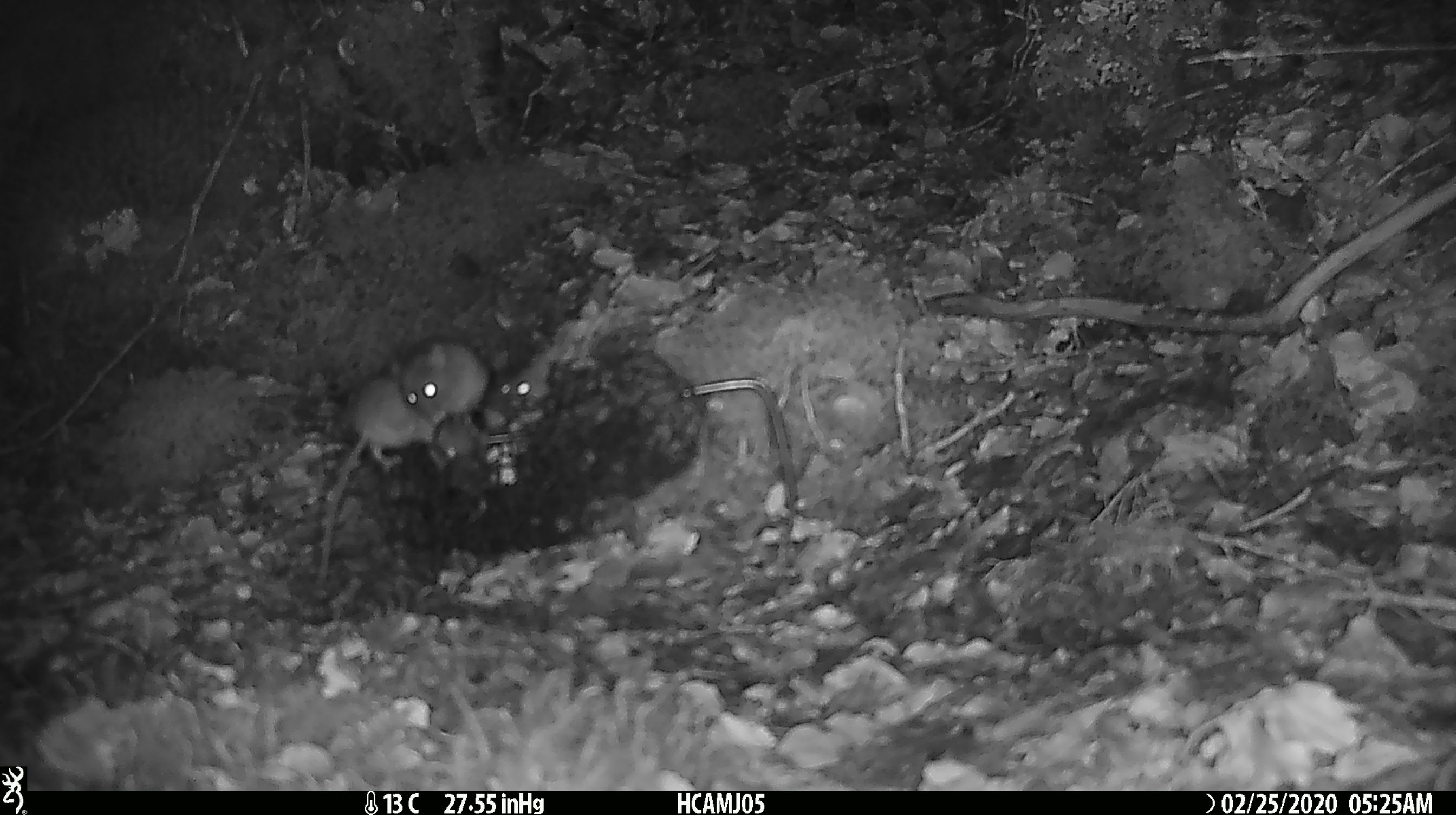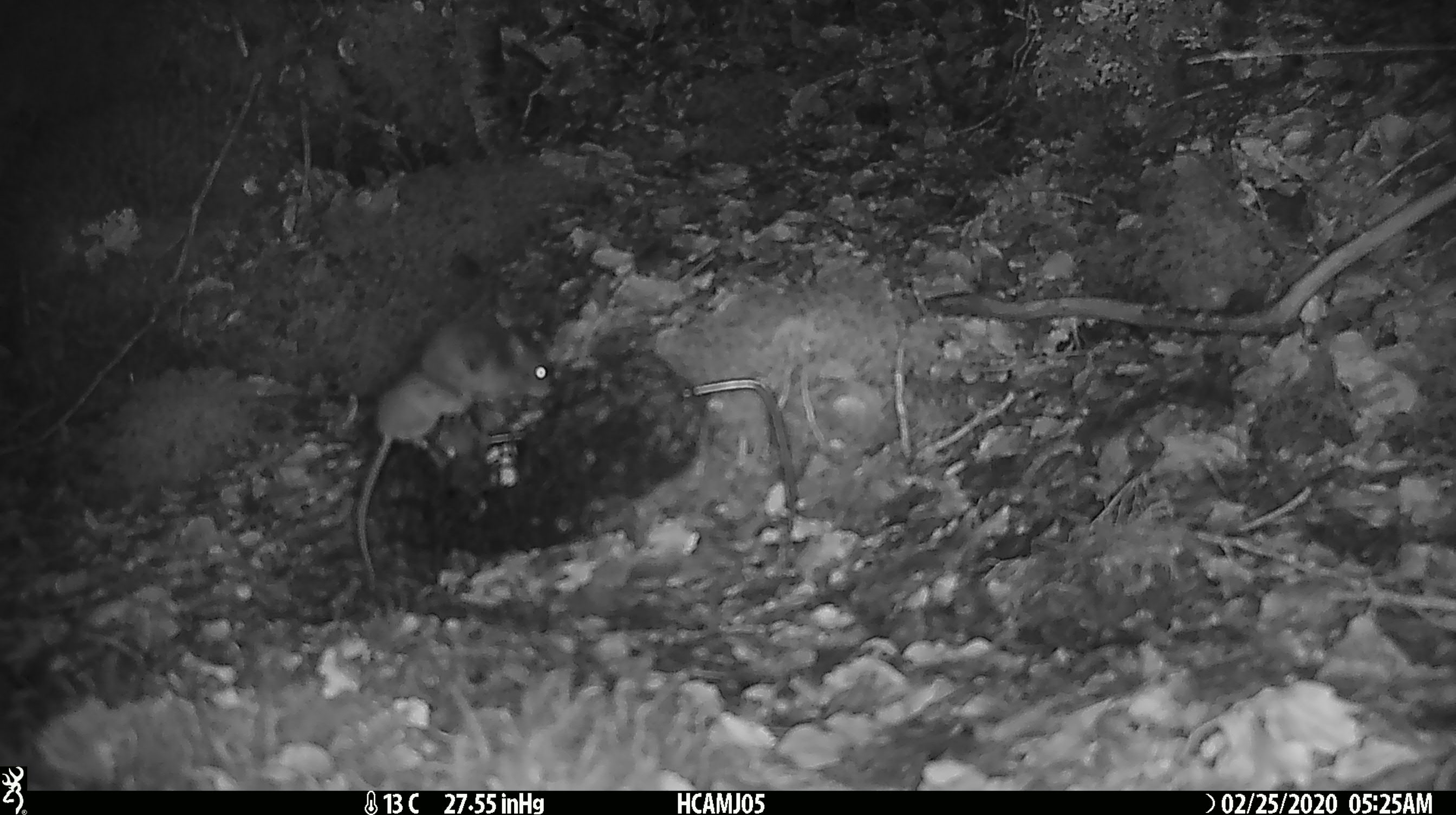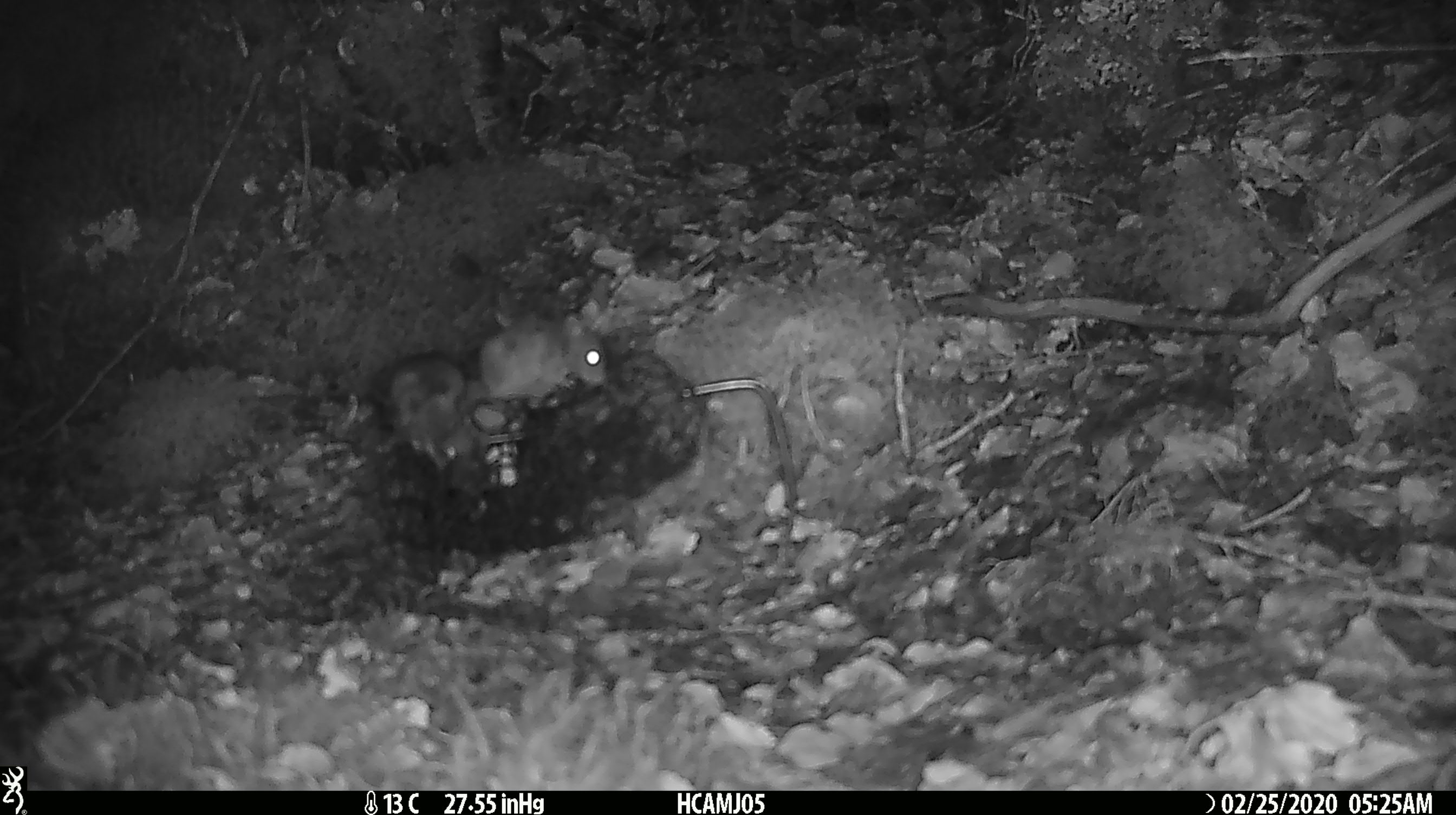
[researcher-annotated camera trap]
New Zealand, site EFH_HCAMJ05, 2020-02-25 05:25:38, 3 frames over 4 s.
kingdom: Animalia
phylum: Chordata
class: Mammalia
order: Rodentia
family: Muridae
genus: Mus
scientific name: Mus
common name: mouse